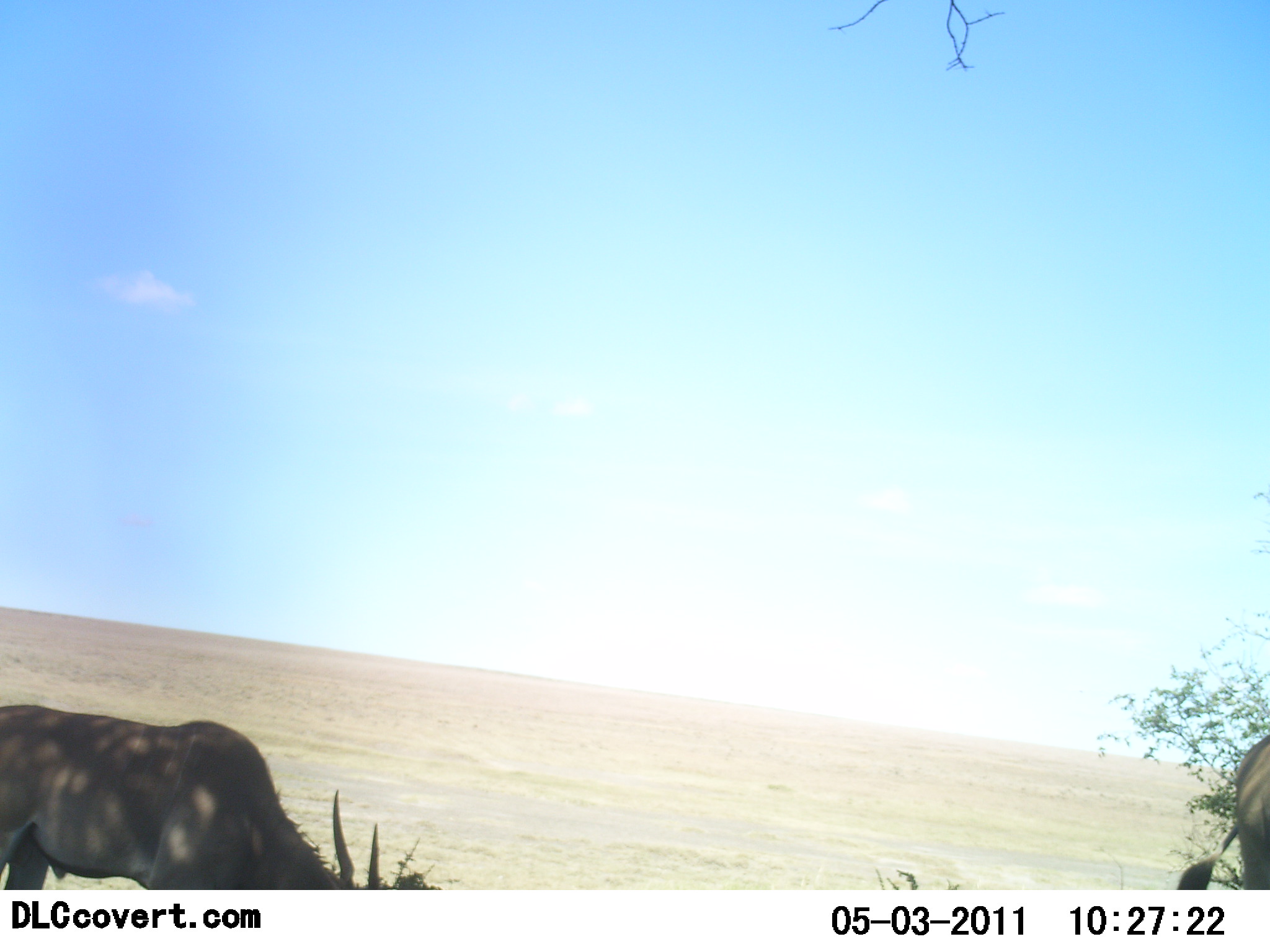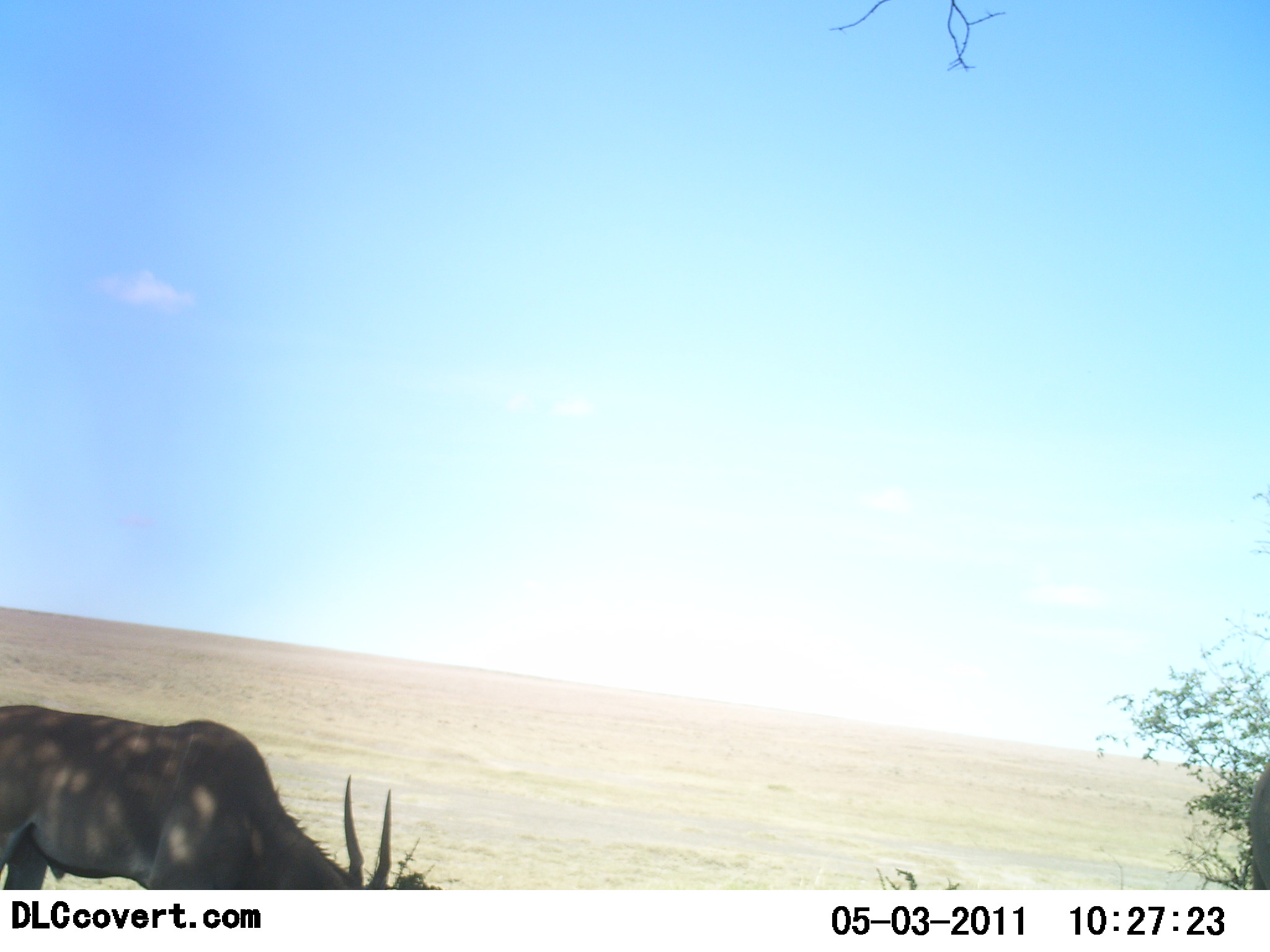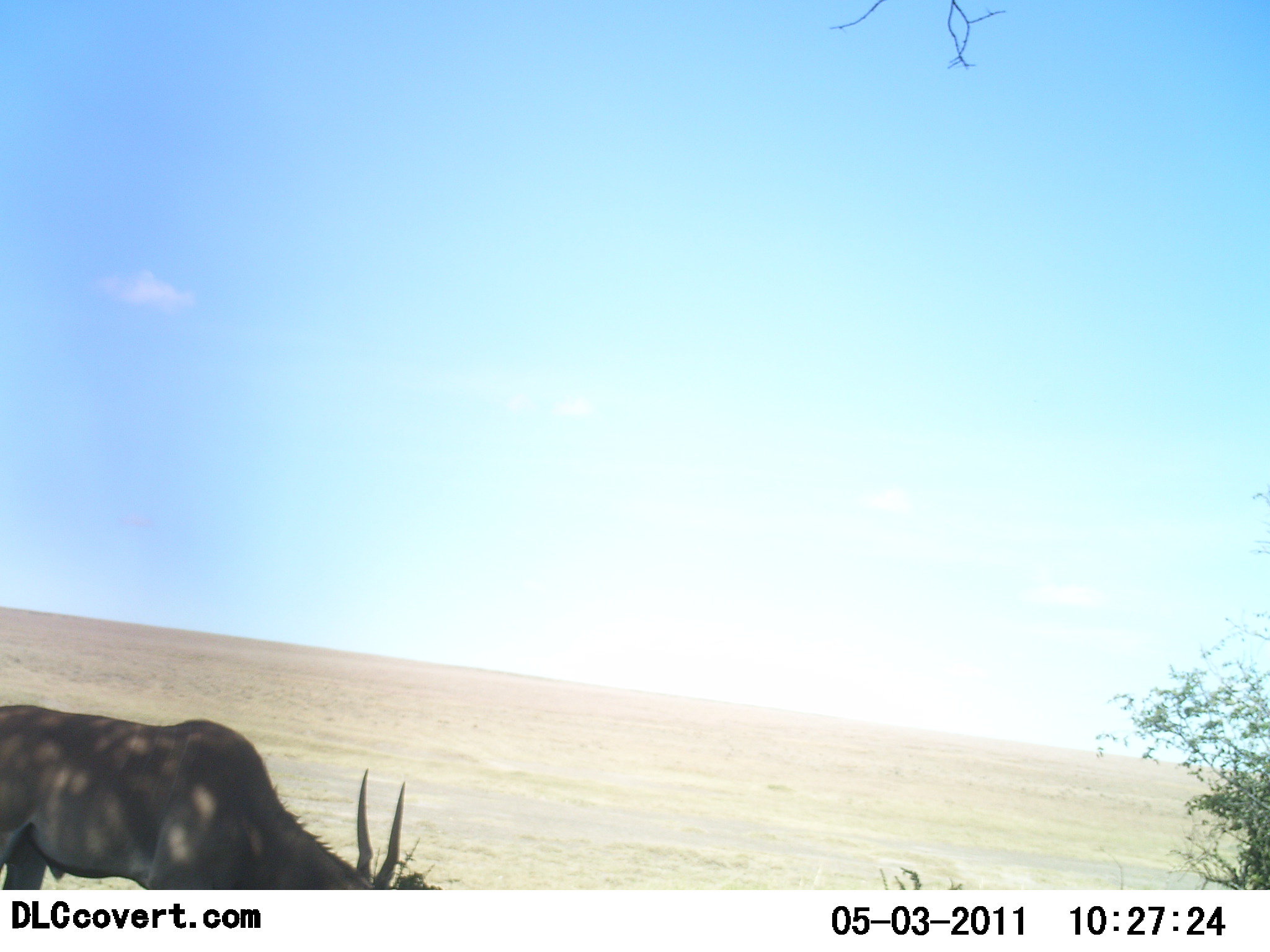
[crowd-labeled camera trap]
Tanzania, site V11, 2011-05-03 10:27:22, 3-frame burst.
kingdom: Animalia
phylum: Chordata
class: Mammalia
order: Artiodactyla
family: Bovidae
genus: Tragelaphus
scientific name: Tragelaphus oryx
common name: eland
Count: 2.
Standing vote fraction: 64%.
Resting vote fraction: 0%.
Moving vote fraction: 18%.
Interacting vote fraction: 0%.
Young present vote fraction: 0%.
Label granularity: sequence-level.